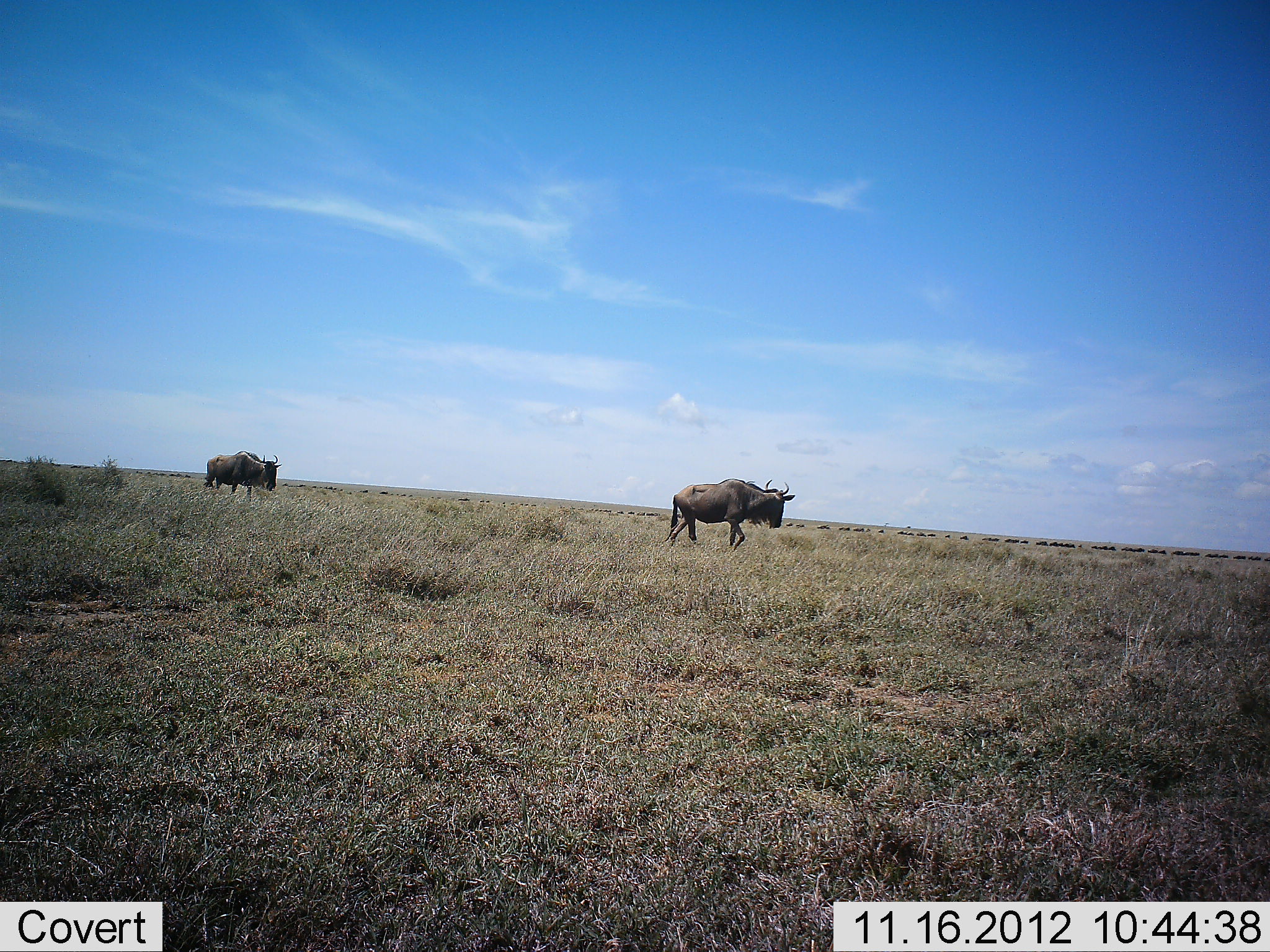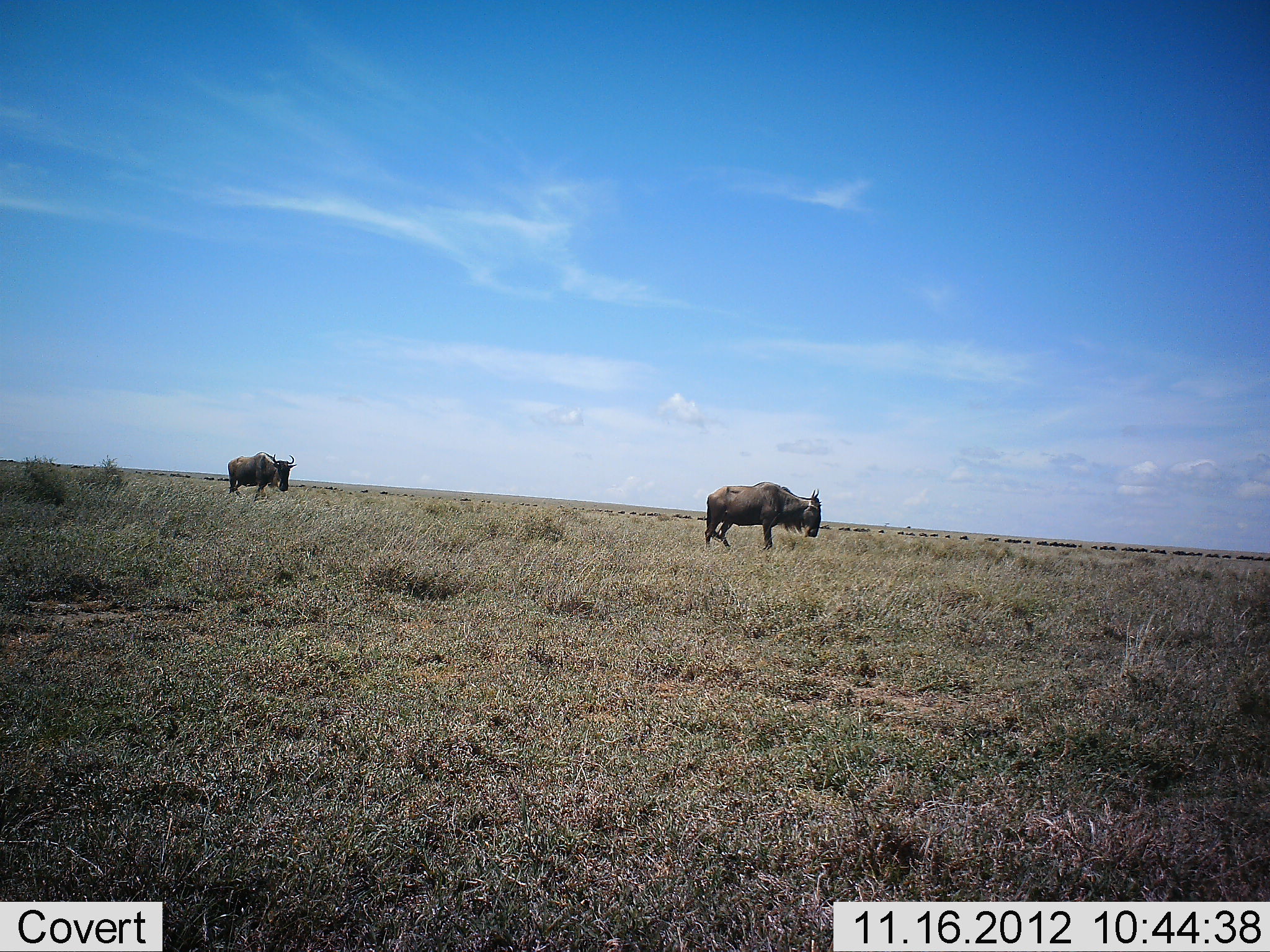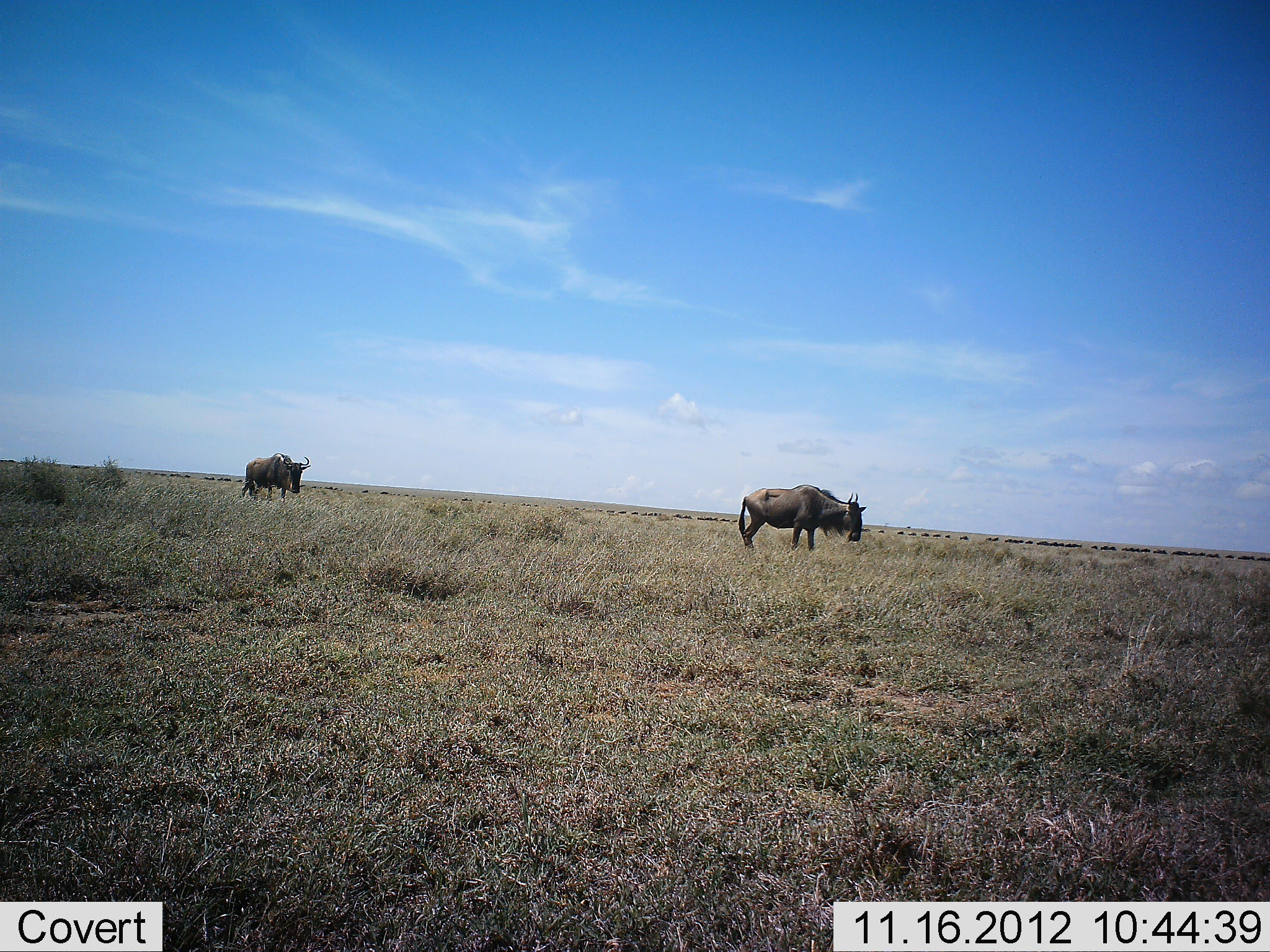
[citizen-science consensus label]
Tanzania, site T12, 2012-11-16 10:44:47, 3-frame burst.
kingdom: Animalia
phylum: Chordata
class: Mammalia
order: Artiodactyla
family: Bovidae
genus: Connochaetes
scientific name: Connochaetes taurinus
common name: blue wildebeest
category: wildebeest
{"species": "wildebeest (blue wildebeest) (Connochaetes taurinus)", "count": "2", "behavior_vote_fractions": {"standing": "20%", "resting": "0%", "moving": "90%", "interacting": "0%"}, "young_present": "0%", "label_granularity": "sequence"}